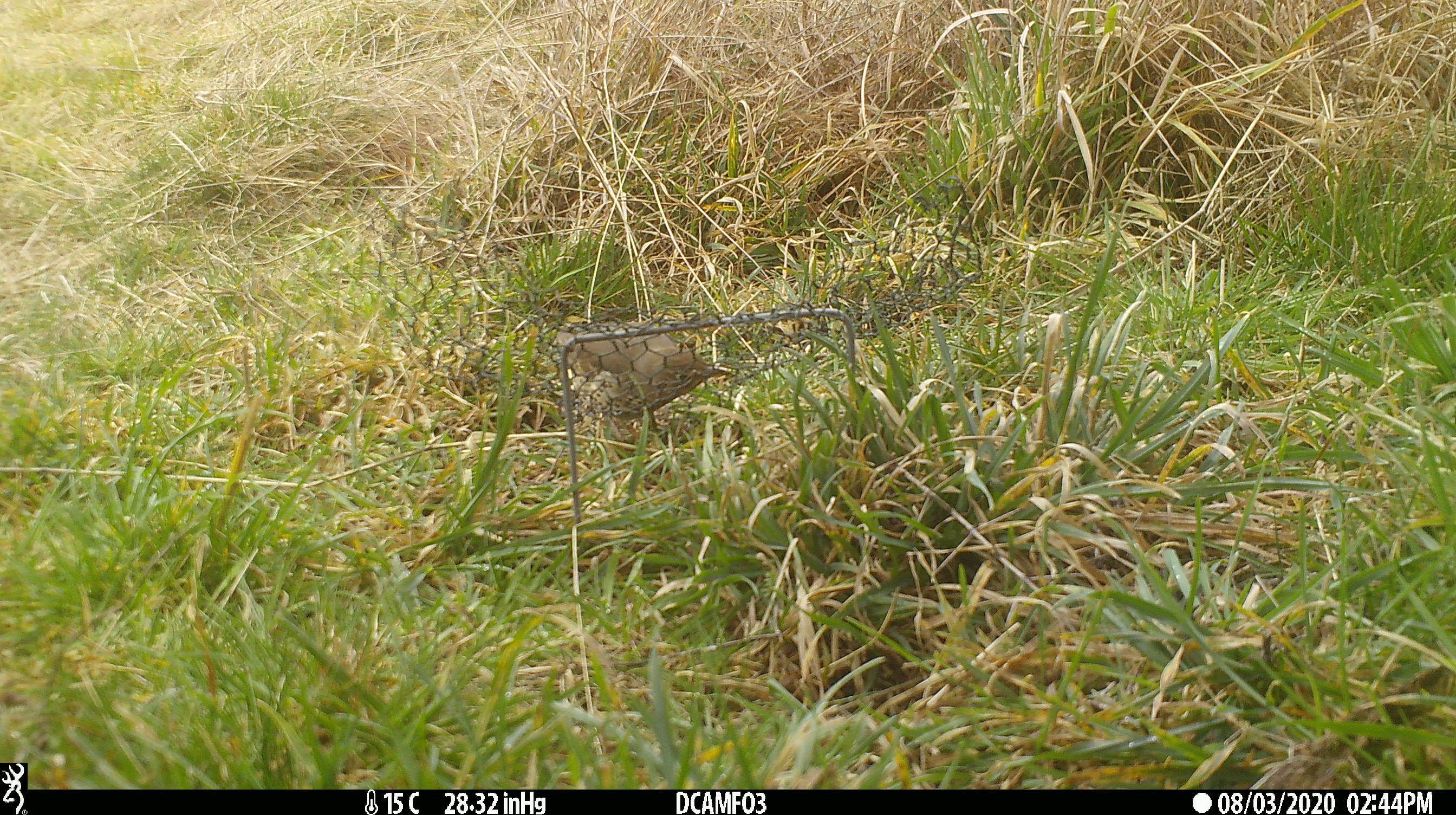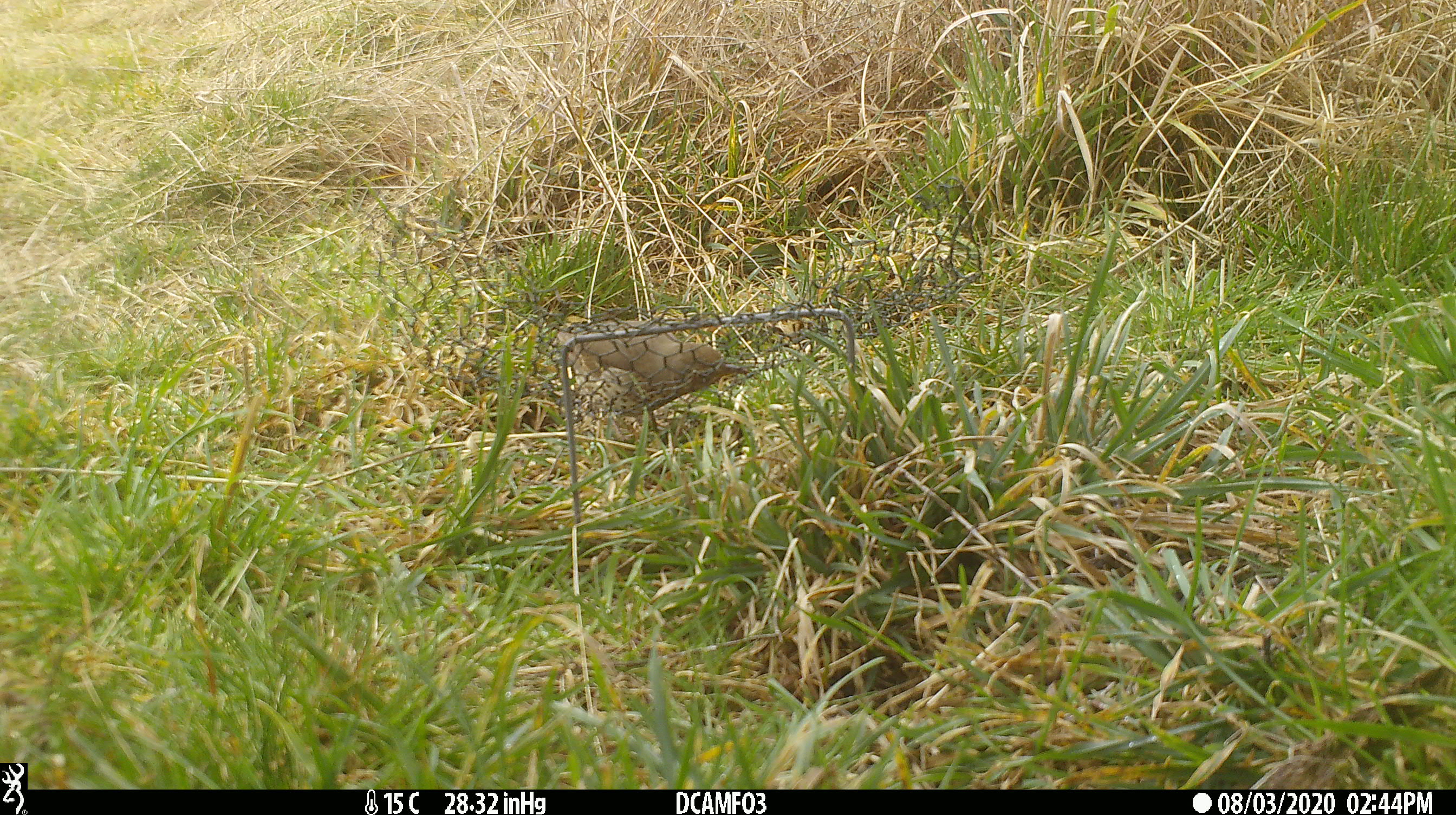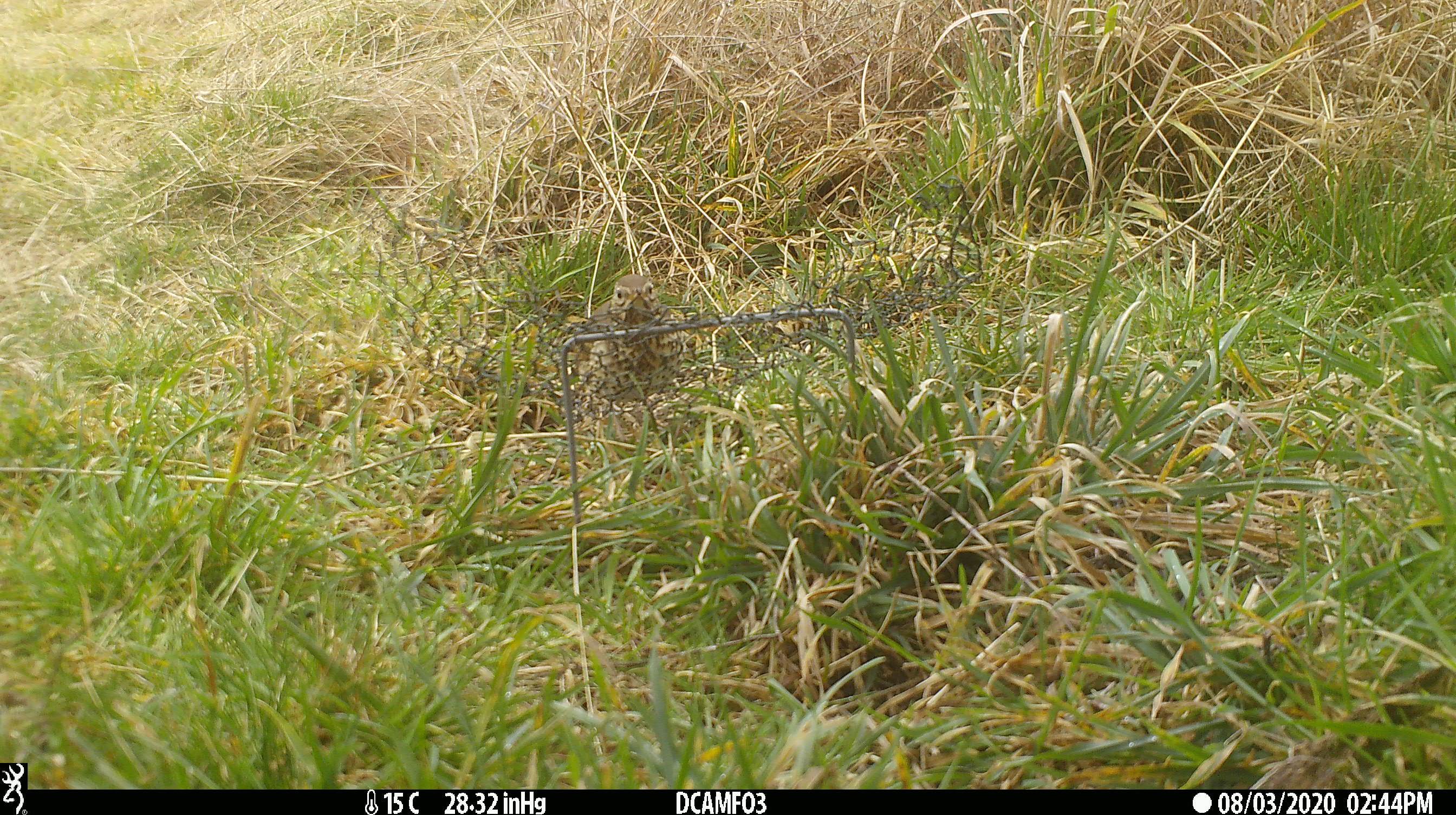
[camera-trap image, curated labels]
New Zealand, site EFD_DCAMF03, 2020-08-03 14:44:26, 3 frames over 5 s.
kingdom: Animalia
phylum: Chordata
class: Aves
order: Passeriformes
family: Turdidae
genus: Turdus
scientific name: Turdus philomelos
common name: song thrush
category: thrush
Thrush (song thrush) (Turdus philomelos).